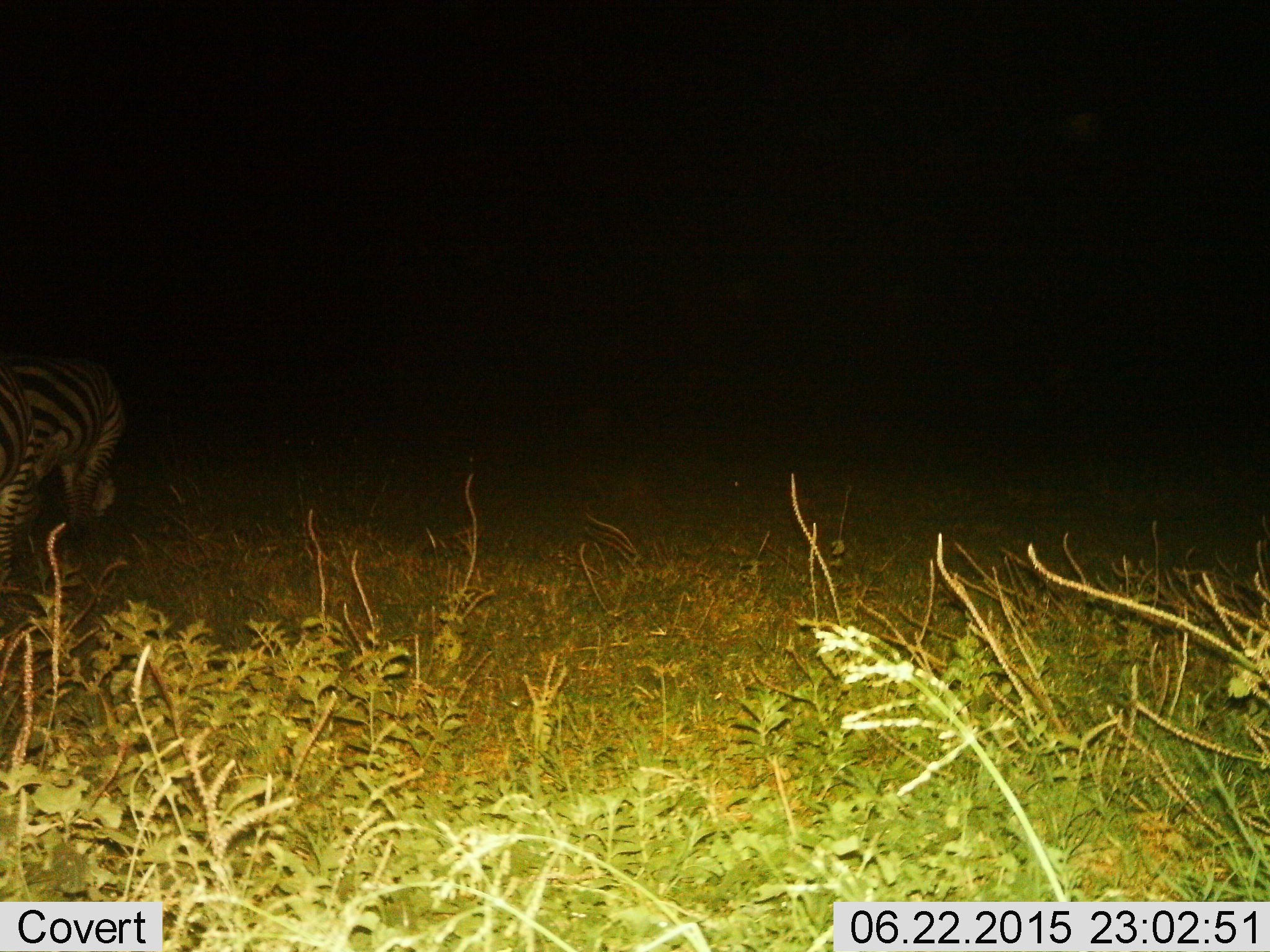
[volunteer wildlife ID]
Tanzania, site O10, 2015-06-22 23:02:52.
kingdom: Animalia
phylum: Chordata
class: Mammalia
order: Perissodactyla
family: Equidae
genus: Equus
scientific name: Equus quagga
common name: plains zebra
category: zebra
Zebra (plains zebra) (Equus quagga), count 1. Behavior (volunteer vote fractions): standing 80%, resting 10%, moving 10%, interacting 0%. Young present (vote fraction): 0%. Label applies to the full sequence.